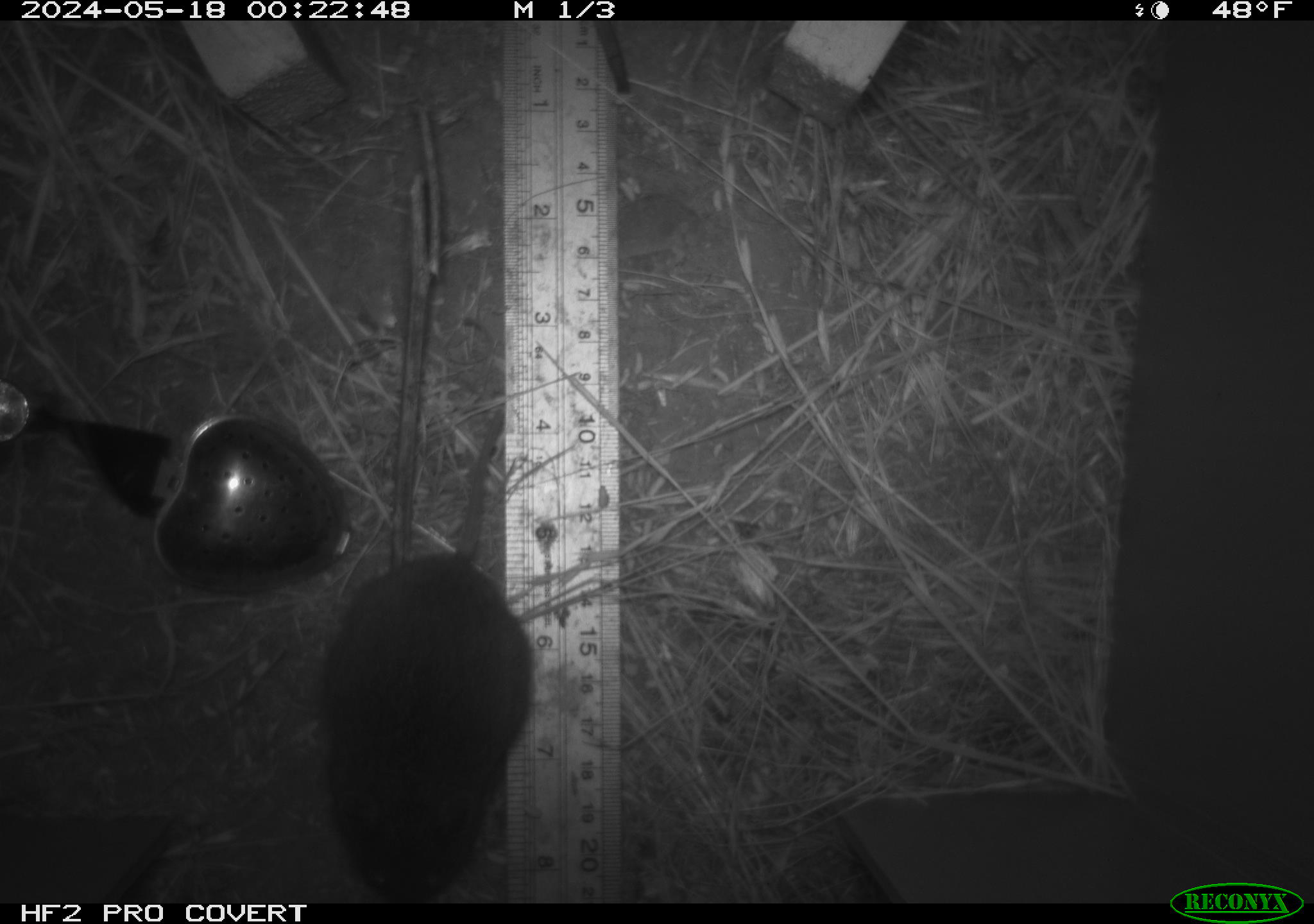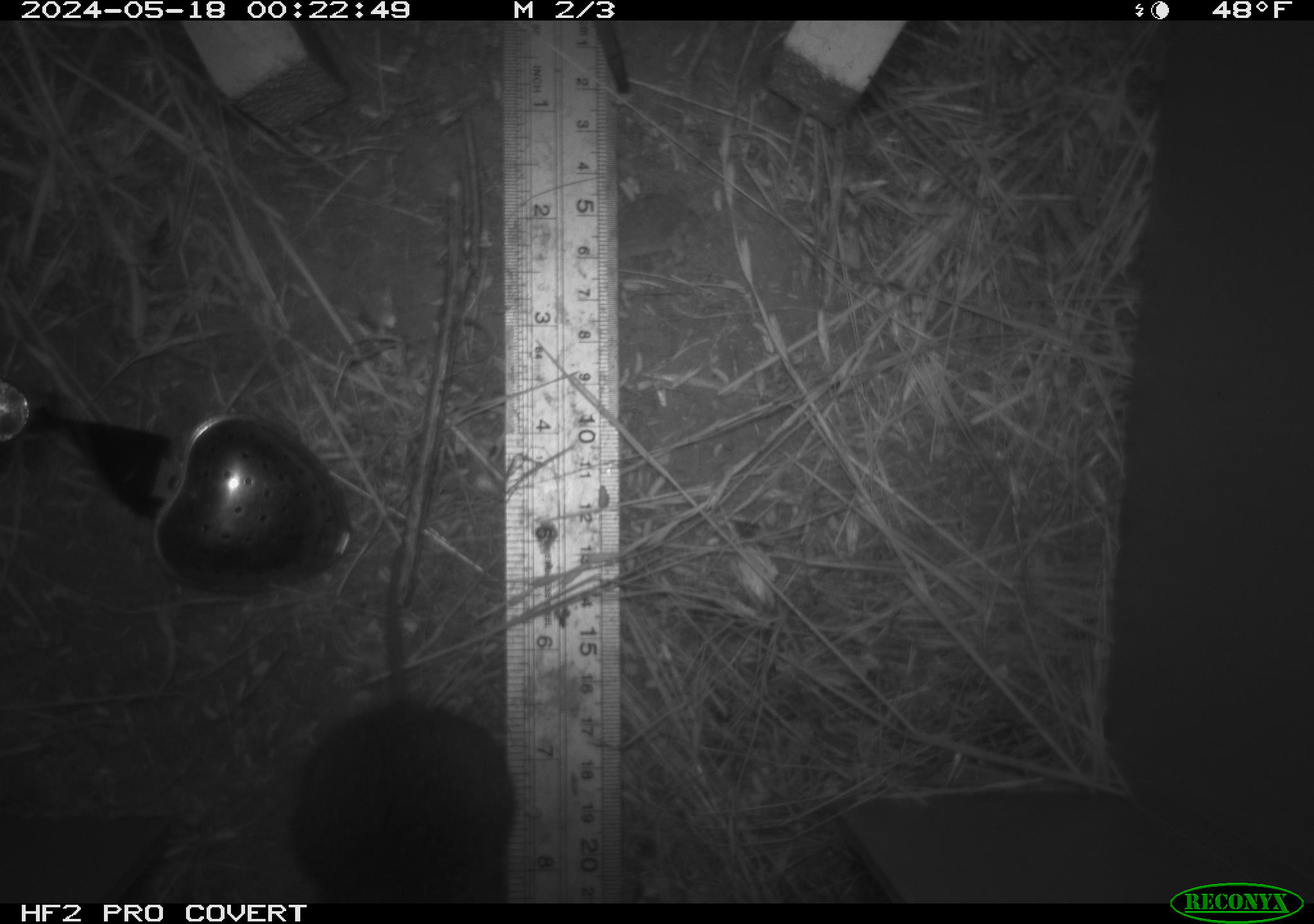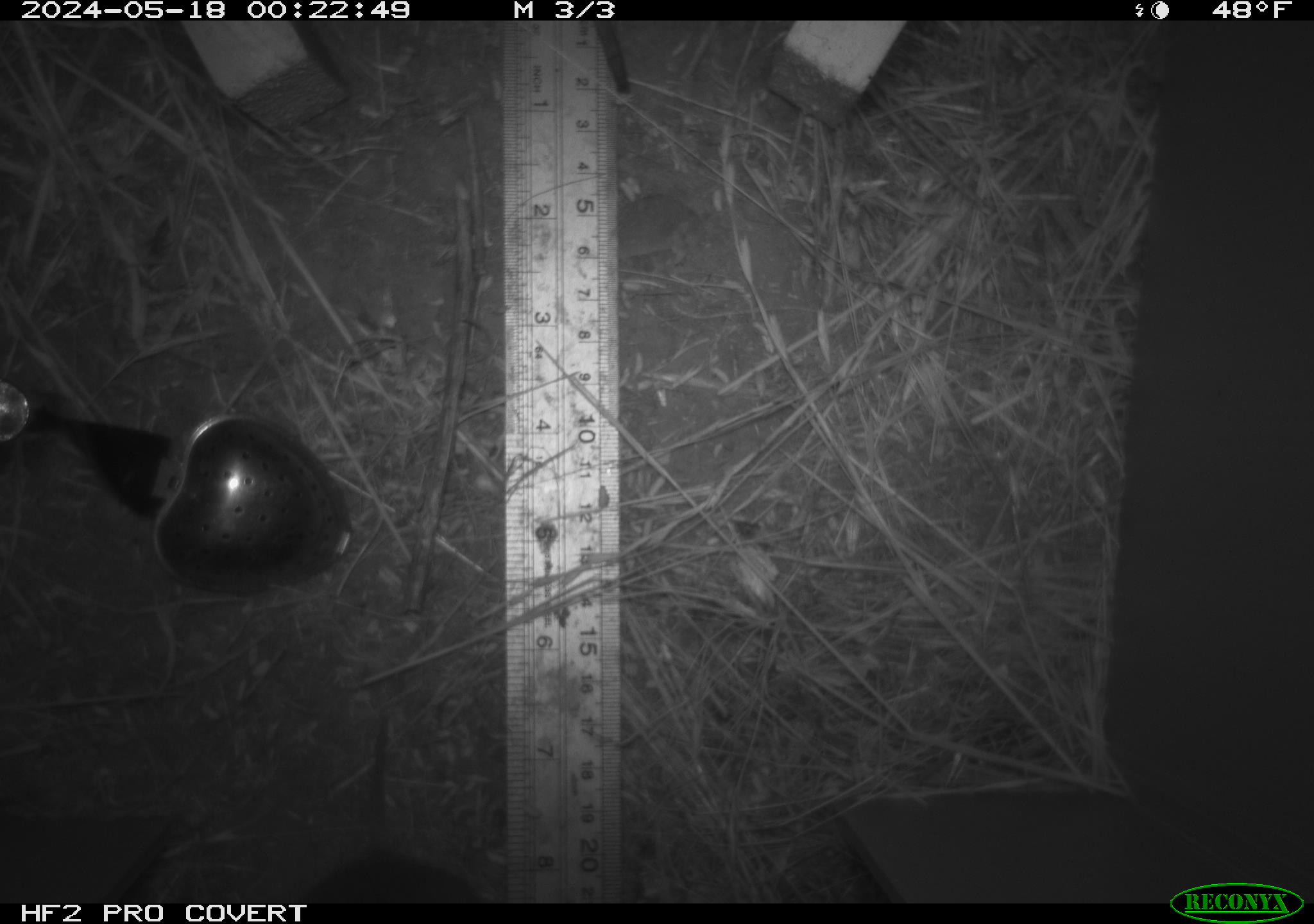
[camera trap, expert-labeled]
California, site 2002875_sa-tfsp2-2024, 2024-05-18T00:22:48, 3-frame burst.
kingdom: Animalia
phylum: Chordata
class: Mammalia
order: Rodentia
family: Cricetidae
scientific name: Arvicolinae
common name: voles, lemmings, and muskrats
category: arvicolinae subfamily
Arvicolinae subfamily (voles, lemmings, and muskrats) (Arvicolinae).